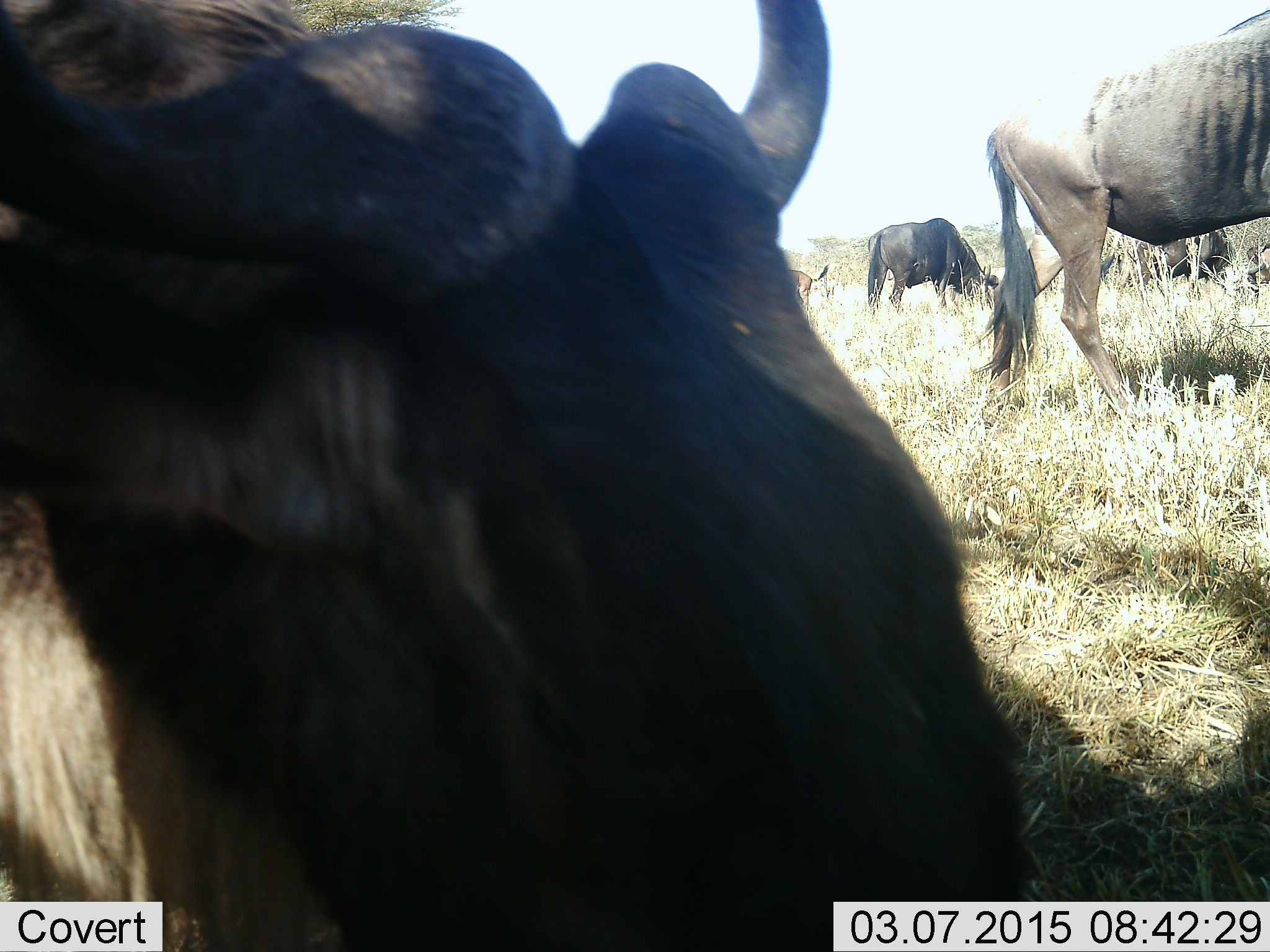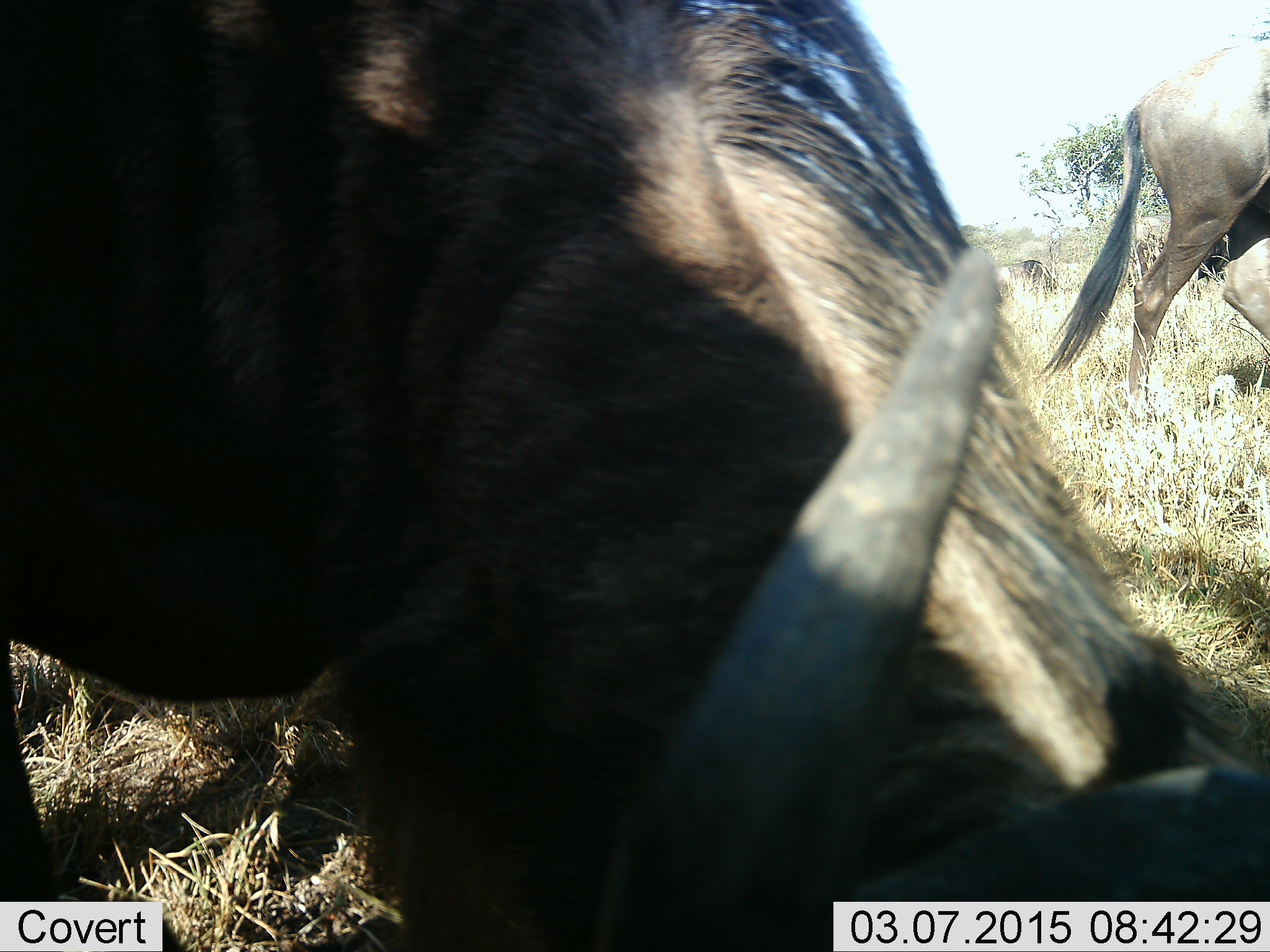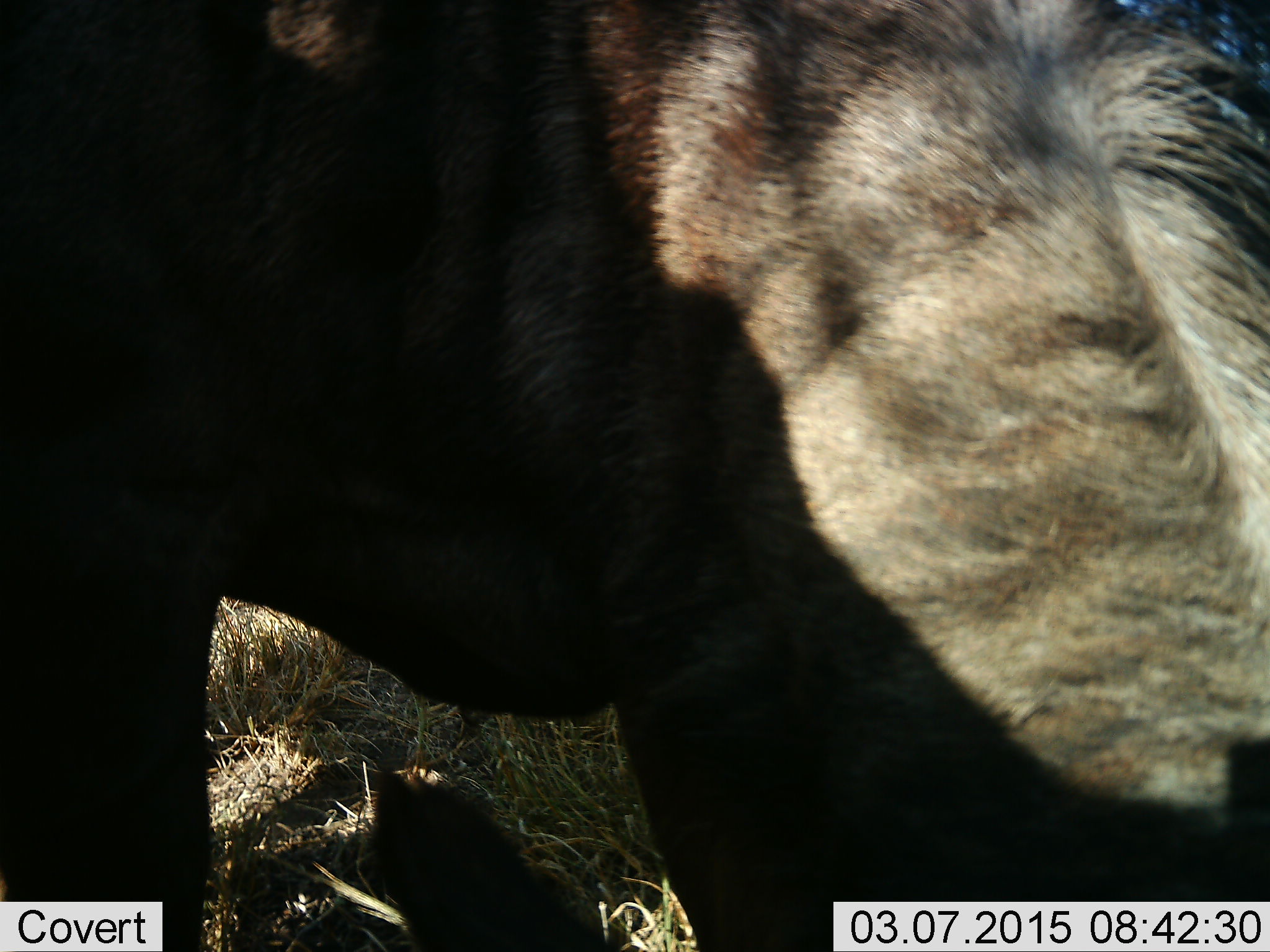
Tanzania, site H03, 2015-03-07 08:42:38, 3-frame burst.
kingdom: Animalia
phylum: Chordata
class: Mammalia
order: Artiodactyla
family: Bovidae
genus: Connochaetes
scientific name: Connochaetes taurinus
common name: blue wildebeest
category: wildebeest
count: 2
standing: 20%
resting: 0%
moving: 50%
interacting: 0%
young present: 0%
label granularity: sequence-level